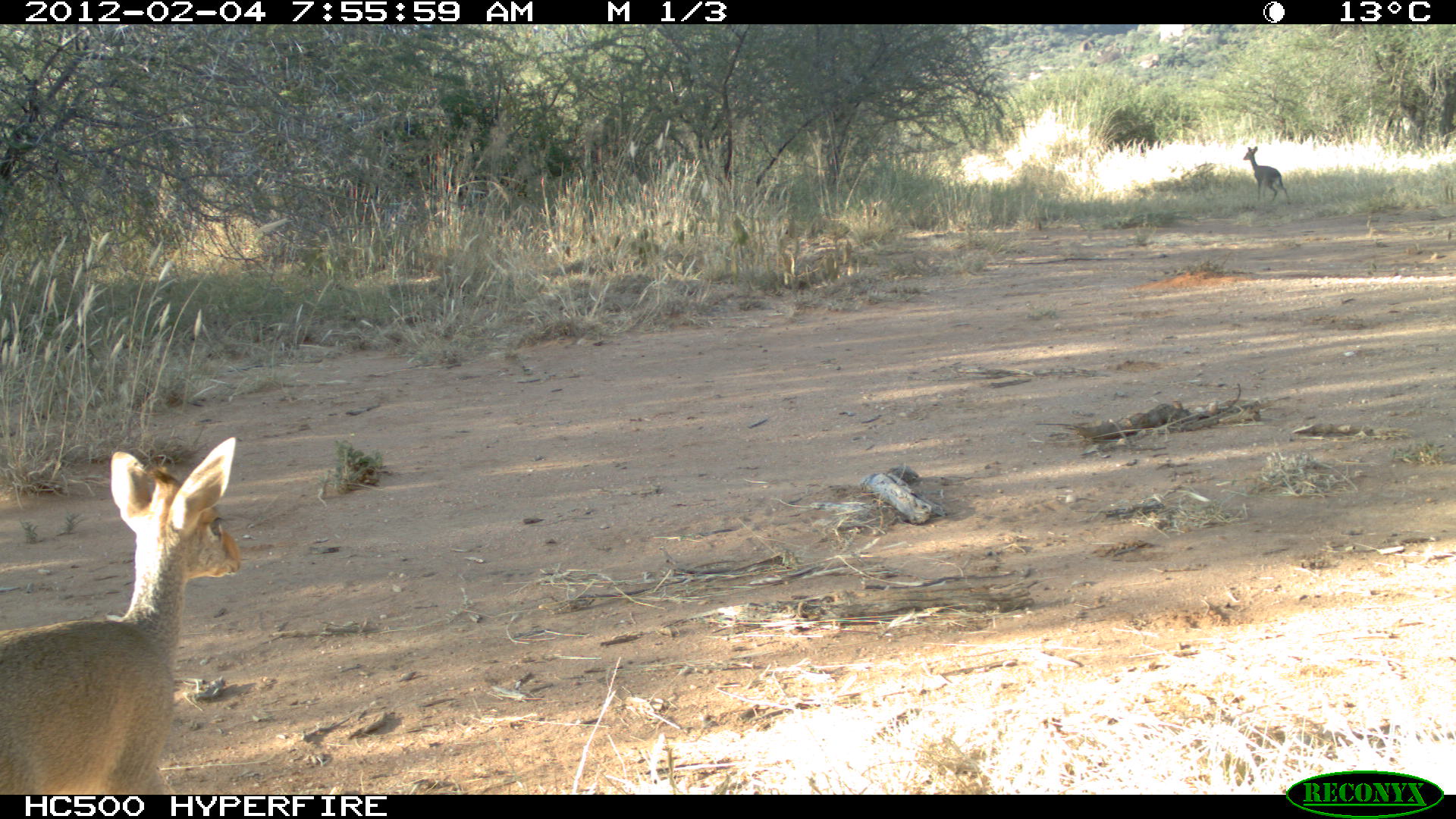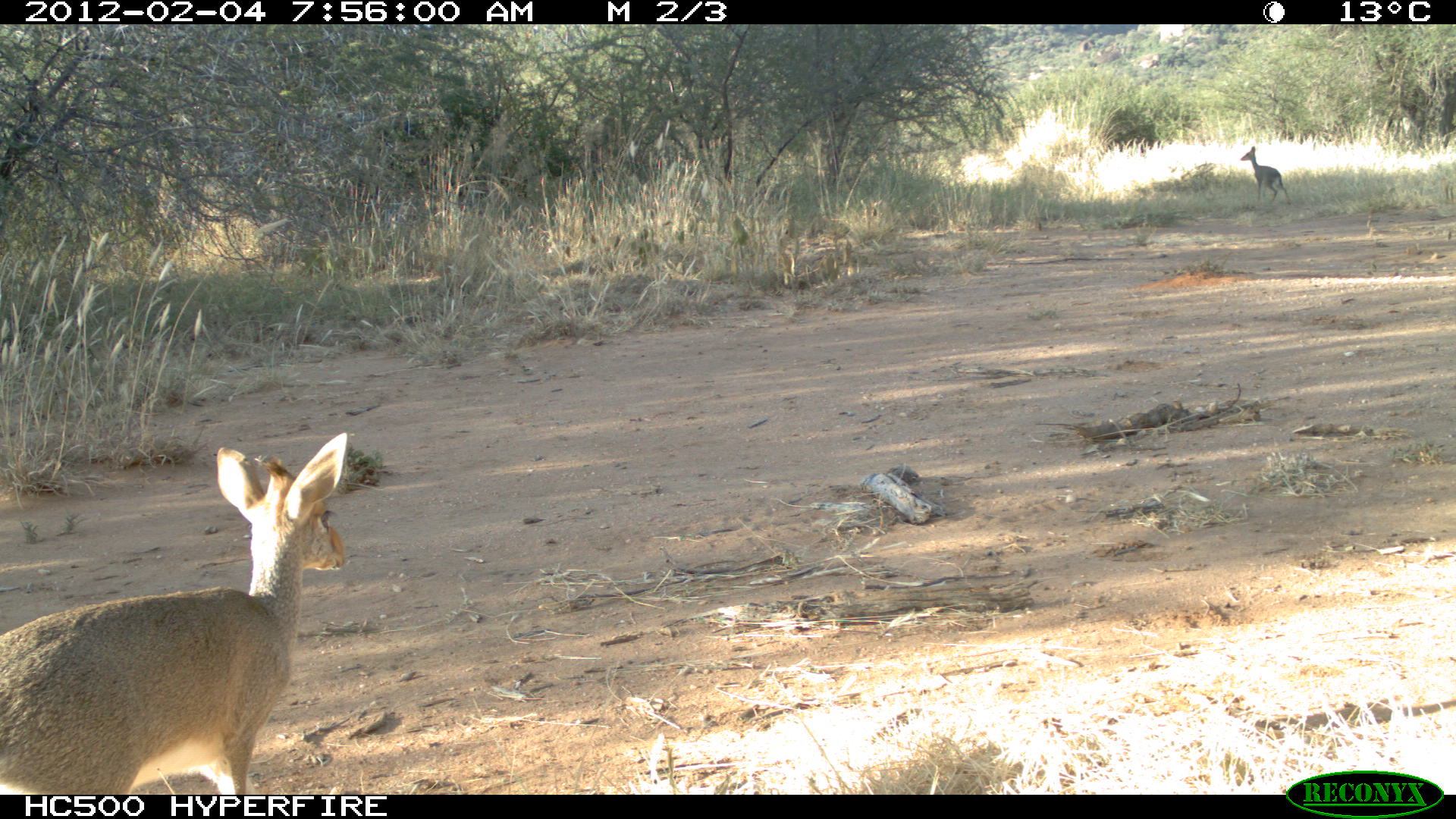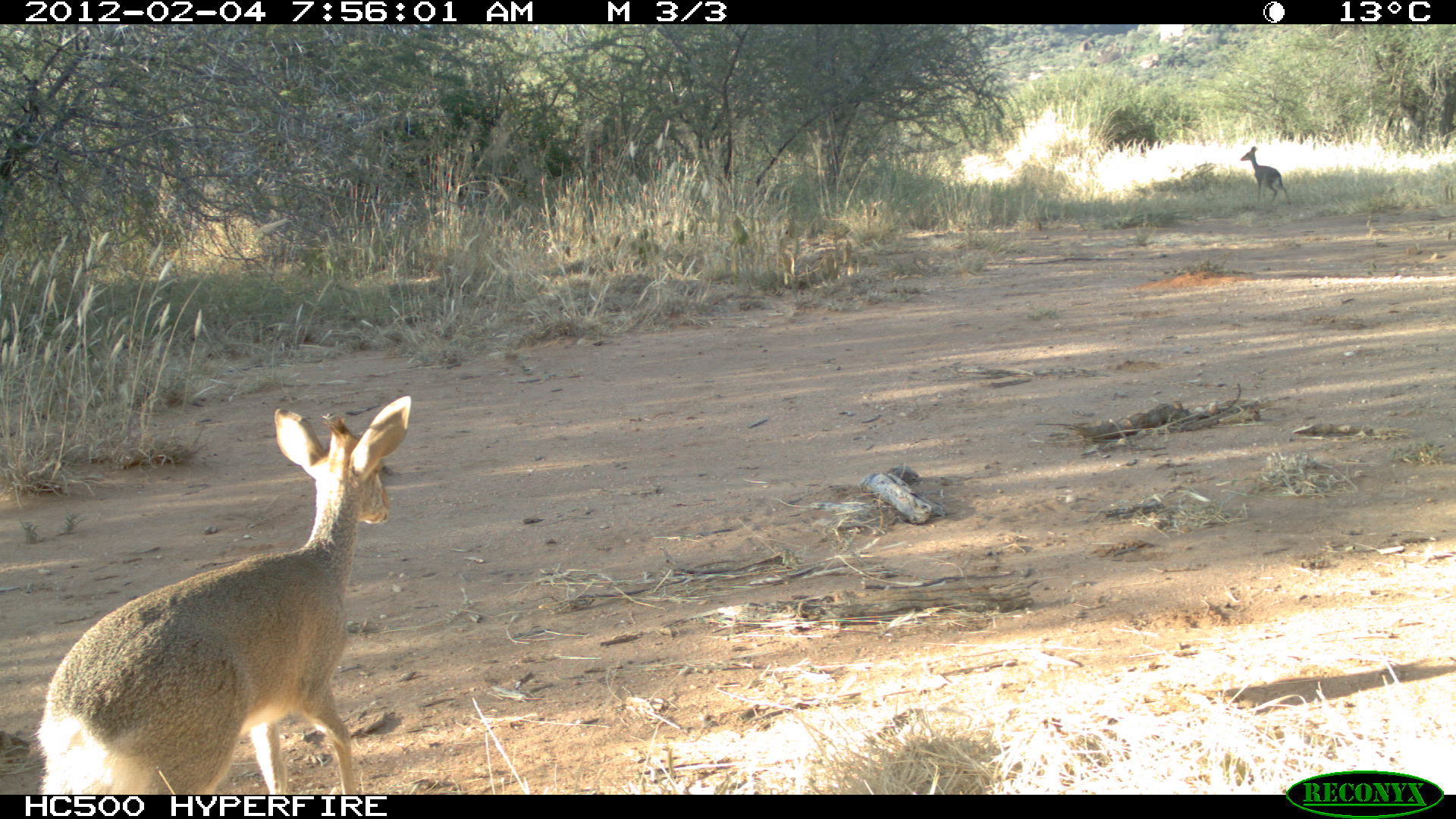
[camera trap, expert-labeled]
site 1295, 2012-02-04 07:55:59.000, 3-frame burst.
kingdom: Animalia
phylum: Chordata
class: Mammalia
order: Artiodactyla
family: Bovidae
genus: Madoqua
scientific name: Madoqua guentheri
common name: günther's dik-dik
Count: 2.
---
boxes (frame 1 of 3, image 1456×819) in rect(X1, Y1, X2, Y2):
madoqua guentheri: rect(0, 436, 242, 795); rect(1242, 146, 1291, 205)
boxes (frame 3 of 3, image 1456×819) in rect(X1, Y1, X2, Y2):
madoqua guentheri: rect(29, 394, 412, 794); rect(1239, 145, 1293, 205)